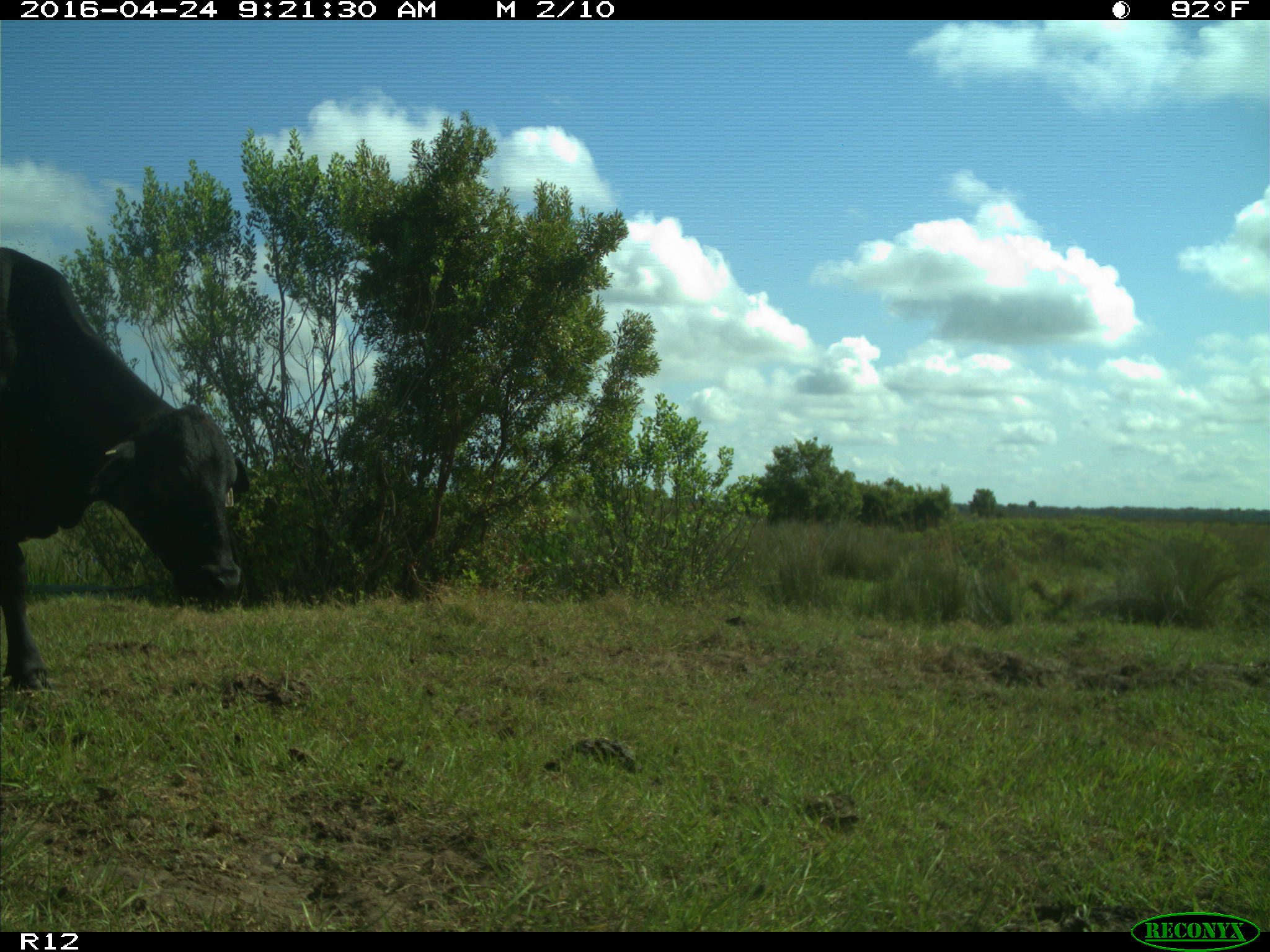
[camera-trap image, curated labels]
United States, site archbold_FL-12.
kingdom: Animalia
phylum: Chordata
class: Mammalia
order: Artiodactyla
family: Bovidae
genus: Bos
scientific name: Bos taurus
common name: domestic cow